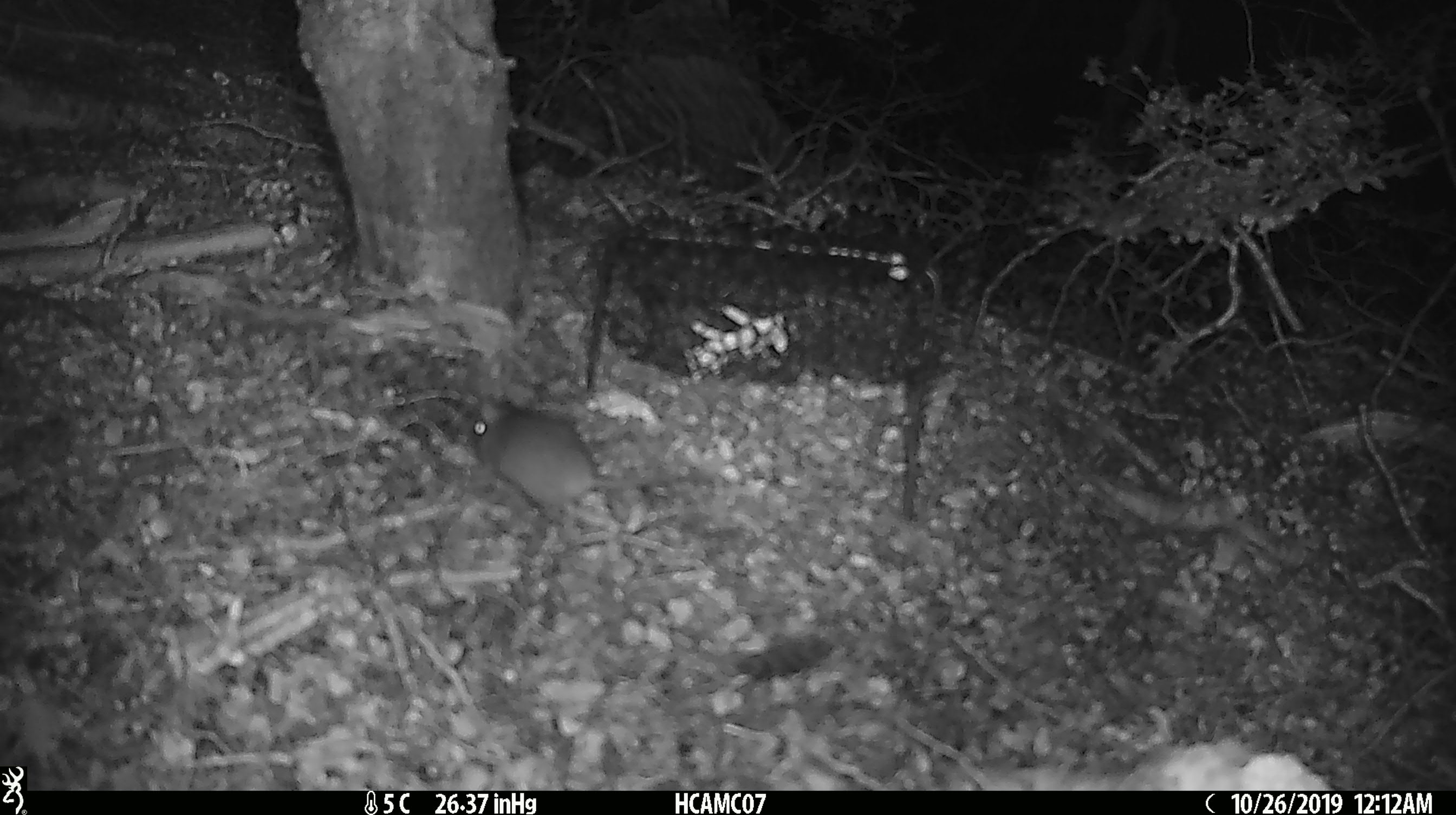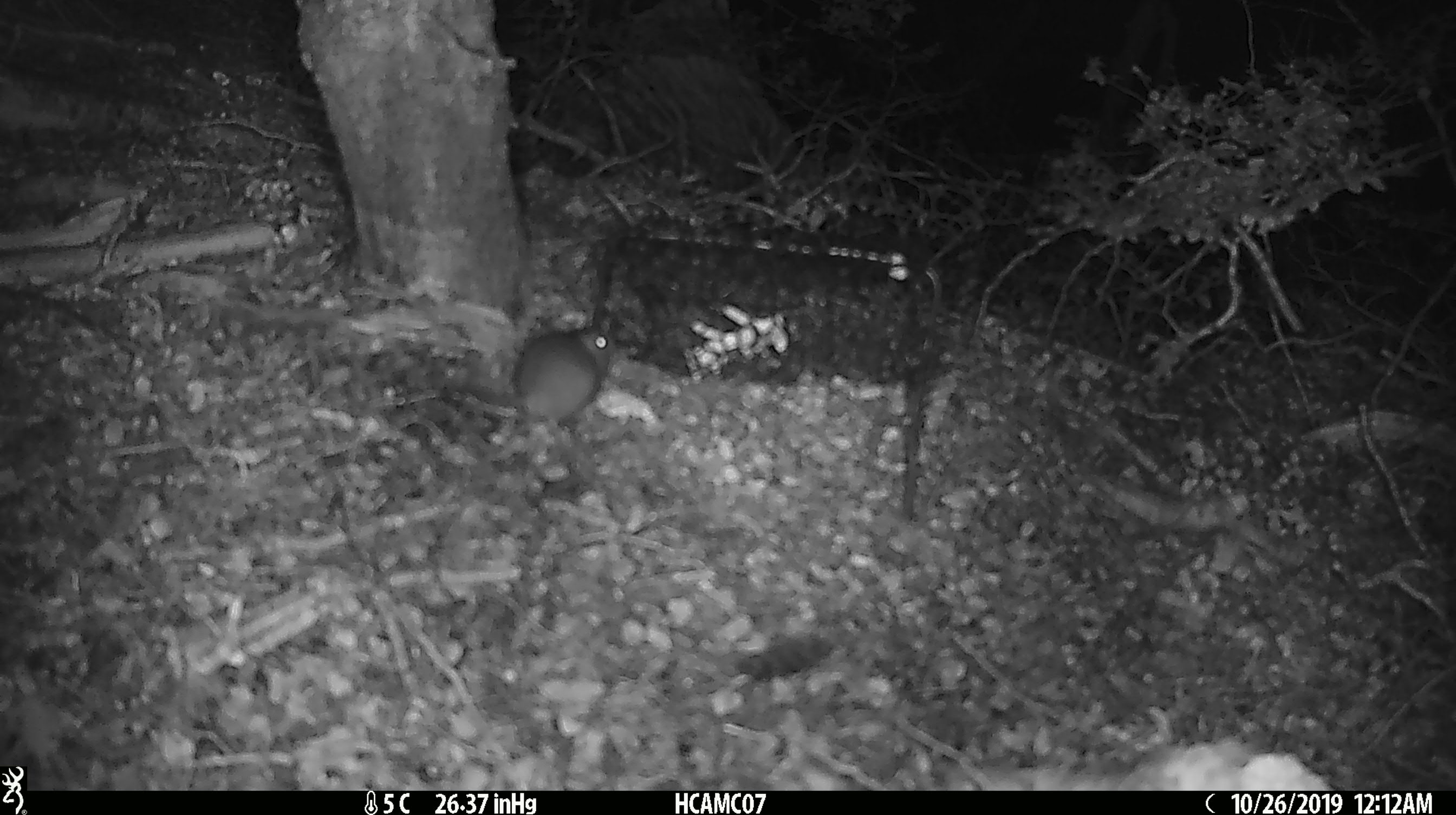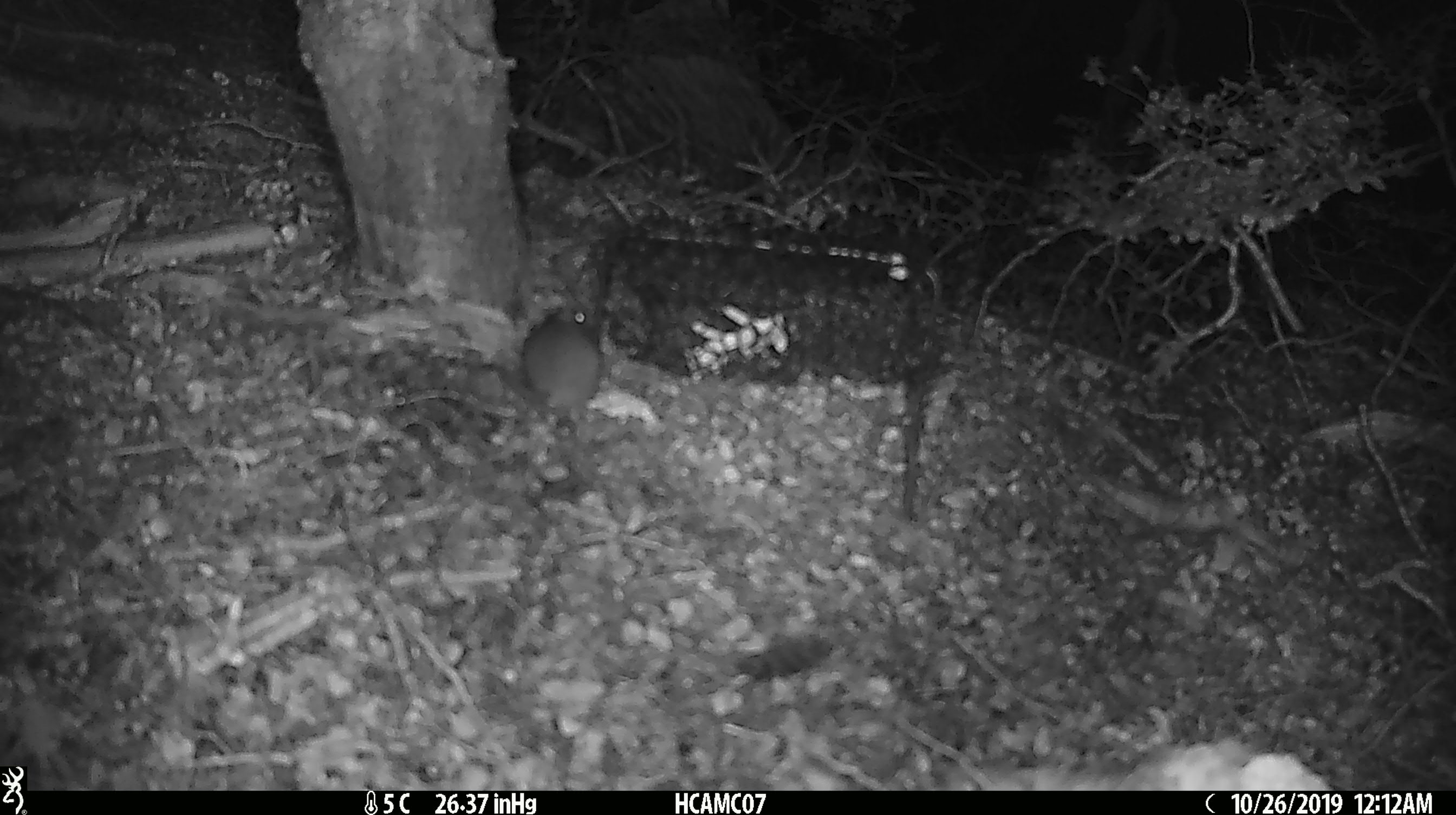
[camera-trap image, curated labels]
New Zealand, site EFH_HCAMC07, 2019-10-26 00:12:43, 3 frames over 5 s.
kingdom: Animalia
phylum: Chordata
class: Mammalia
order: Rodentia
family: Muridae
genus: Mus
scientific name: Mus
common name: mouse